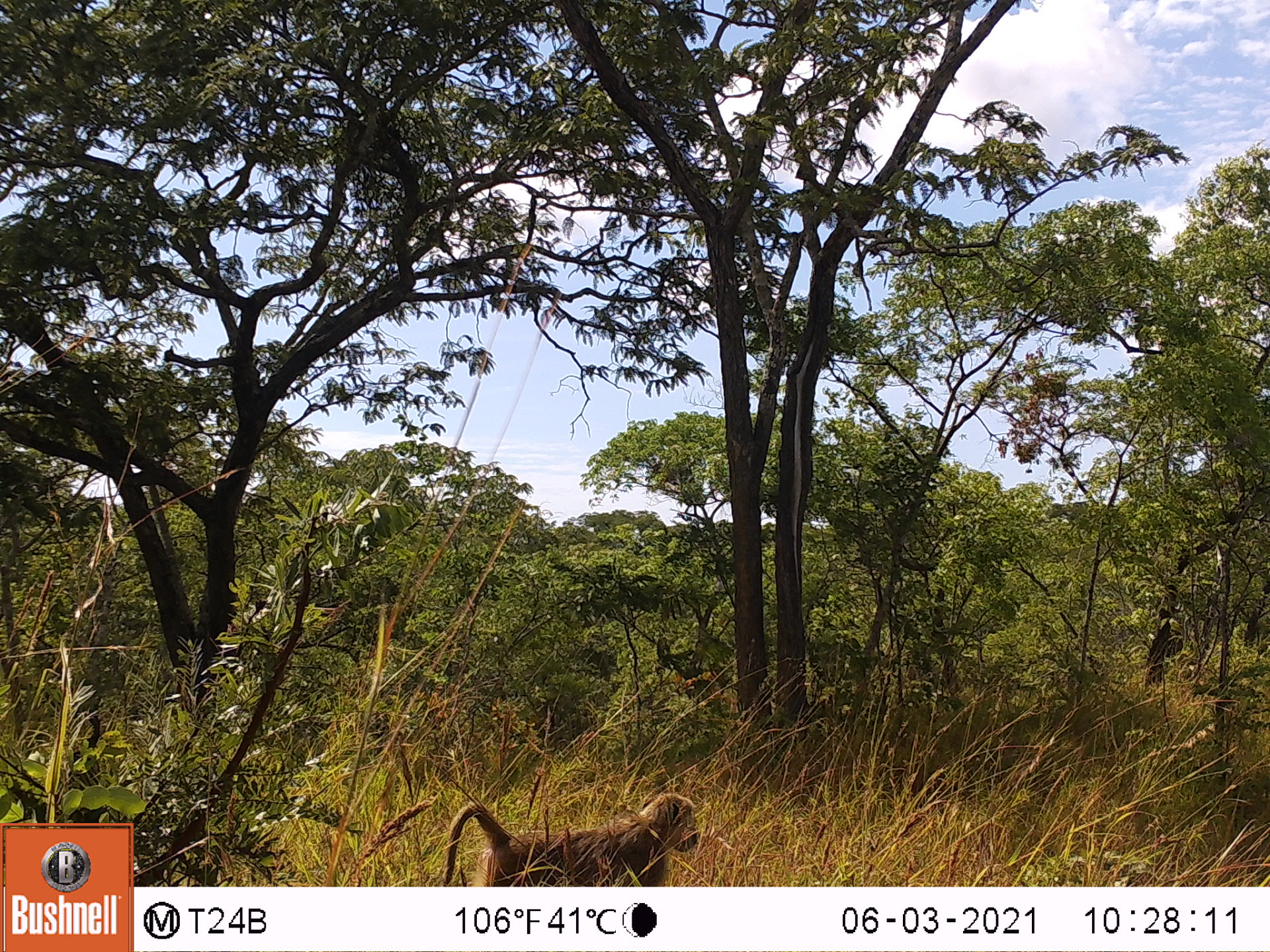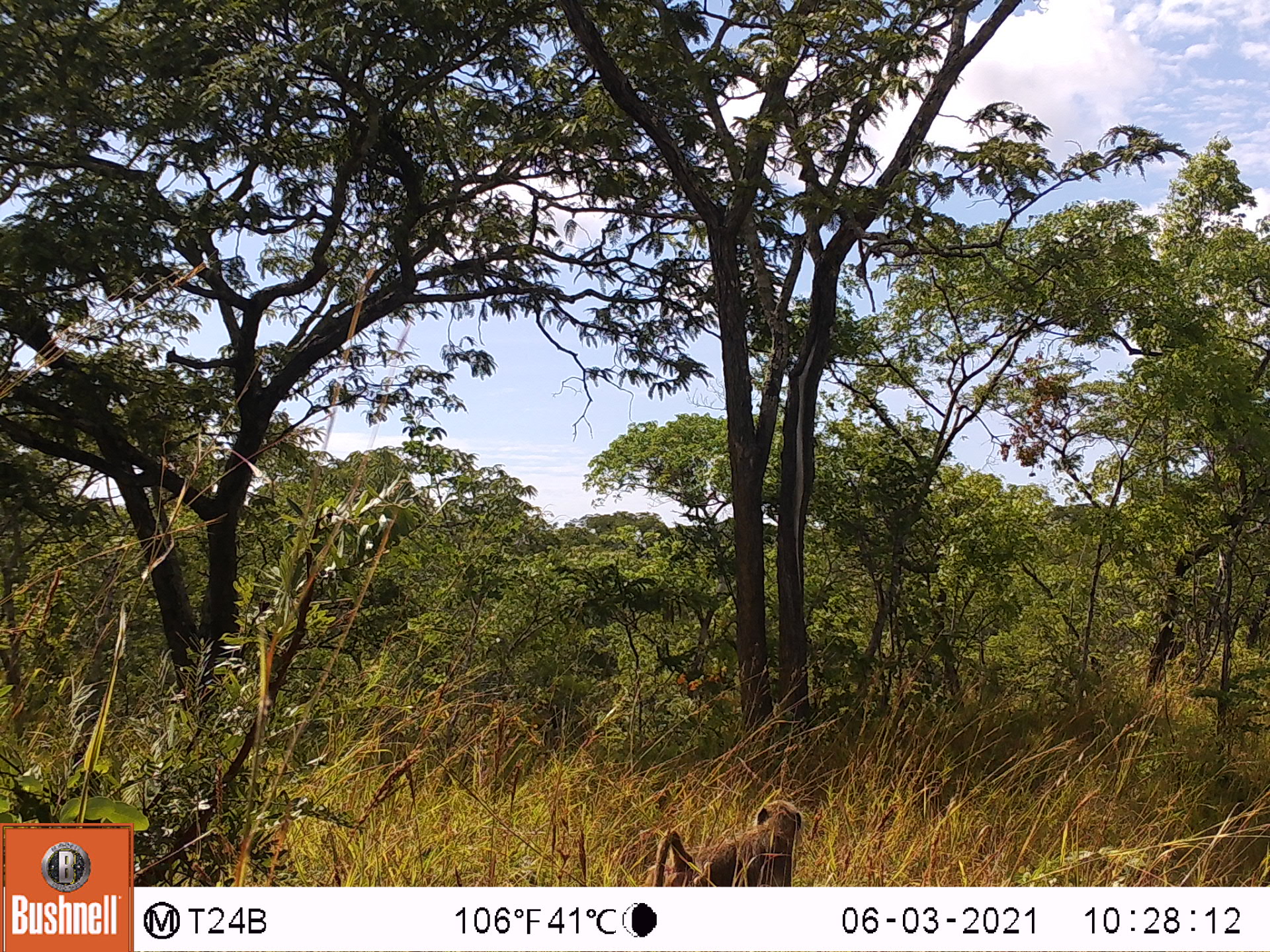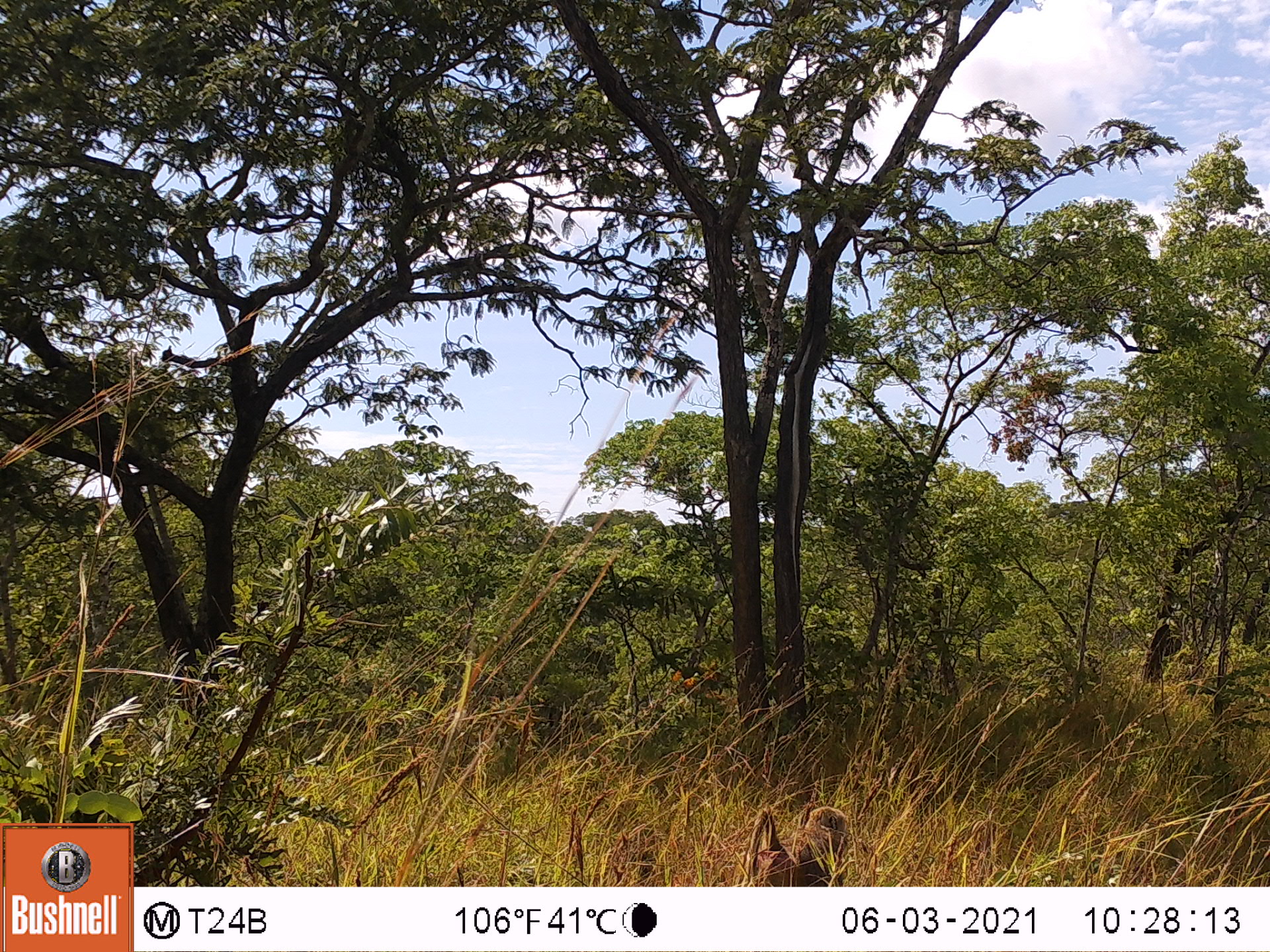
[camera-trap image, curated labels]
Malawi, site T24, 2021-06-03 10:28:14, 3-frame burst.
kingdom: Animalia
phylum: Chordata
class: Mammalia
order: Primates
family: Cercopithecidae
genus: Papio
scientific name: Papio cynocephalus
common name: yellow baboon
Yellow baboon (Papio cynocephalus), count 1.